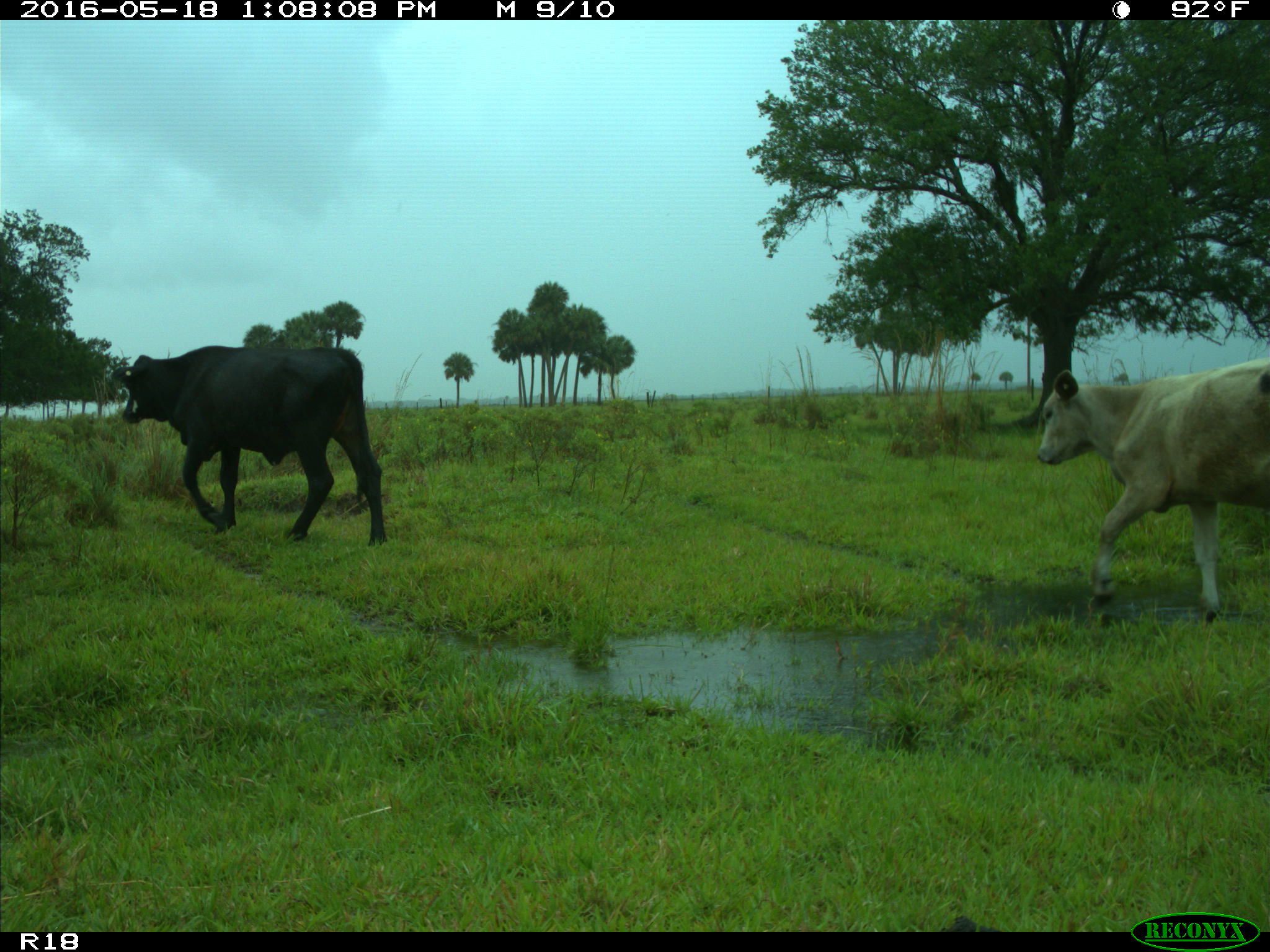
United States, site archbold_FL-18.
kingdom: Animalia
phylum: Chordata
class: Mammalia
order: Artiodactyla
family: Bovidae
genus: Bos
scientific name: Bos taurus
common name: domestic cow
Bos taurus (domestic cow).